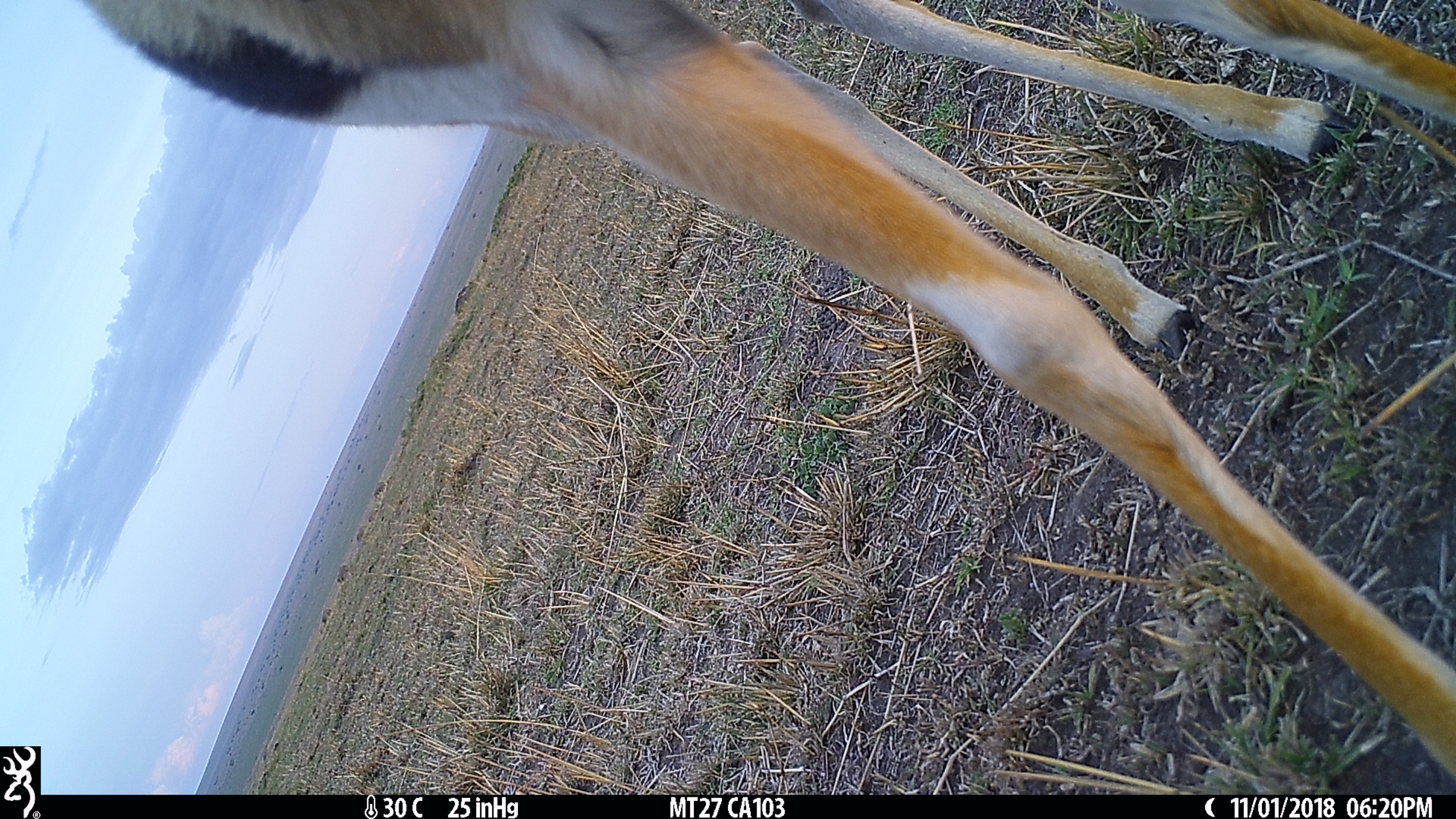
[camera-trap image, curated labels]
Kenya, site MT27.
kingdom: Animalia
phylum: Chordata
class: Mammalia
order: Artiodactyla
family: Bovidae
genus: Eudorcas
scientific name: Eudorcas thomsonii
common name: thomon's gazelle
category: gazelle thomsons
Gazelle thomsons (thomon's gazelle) (Eudorcas thomsonii).